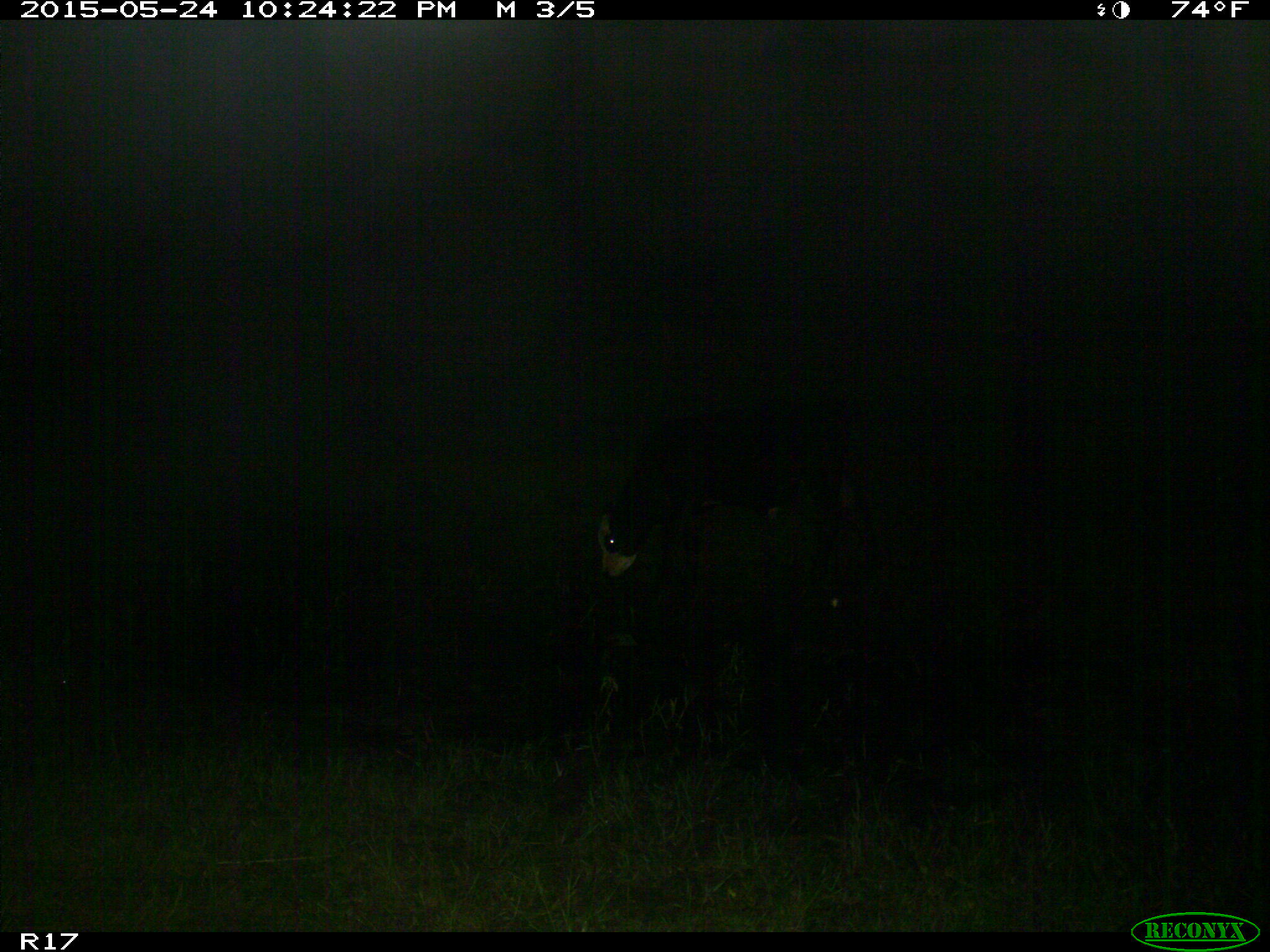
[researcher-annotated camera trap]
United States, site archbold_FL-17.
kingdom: Animalia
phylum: Chordata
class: Mammalia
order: Artiodactyla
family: Bovidae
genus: Bos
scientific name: Bos taurus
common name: domestic cow